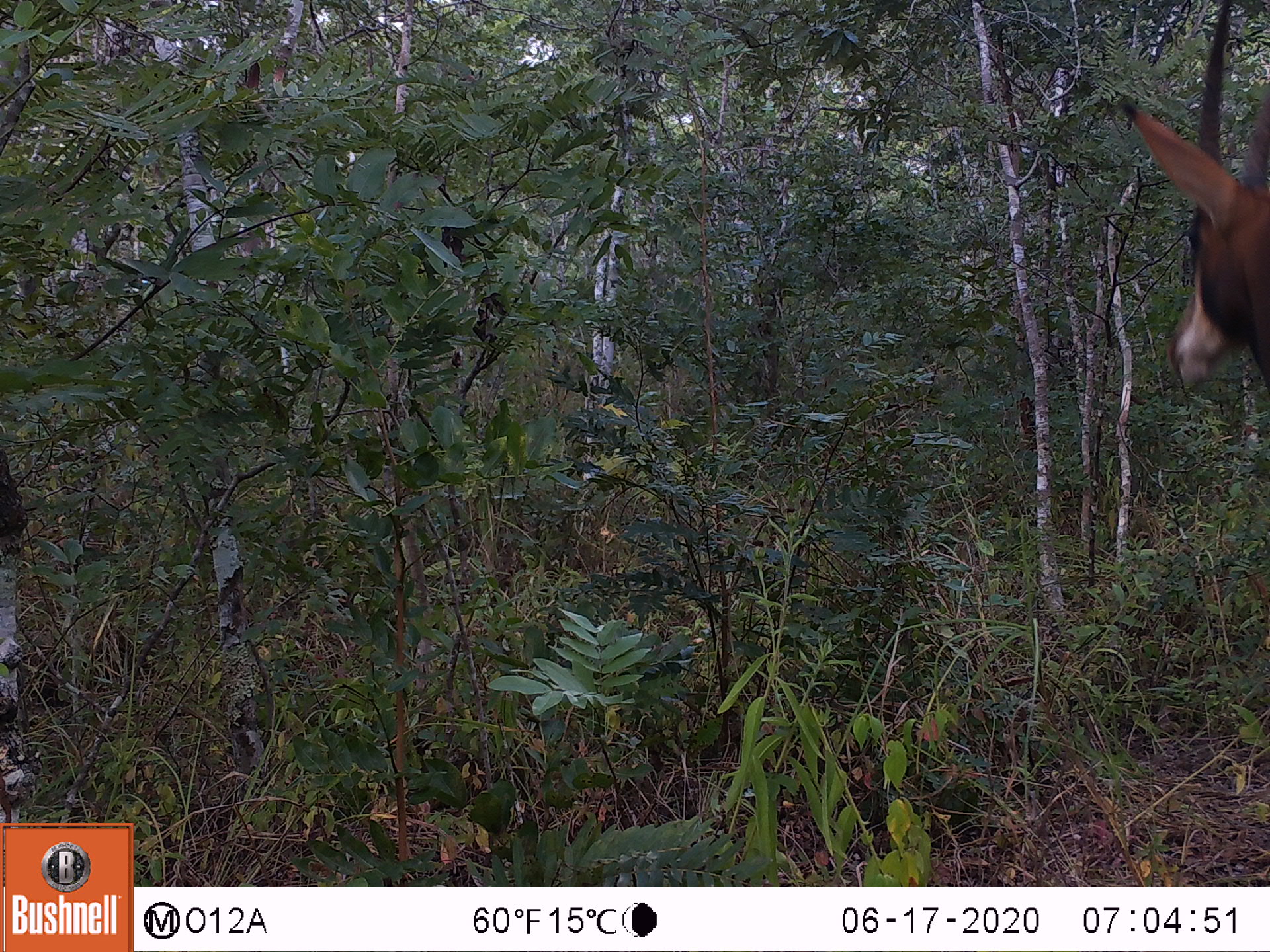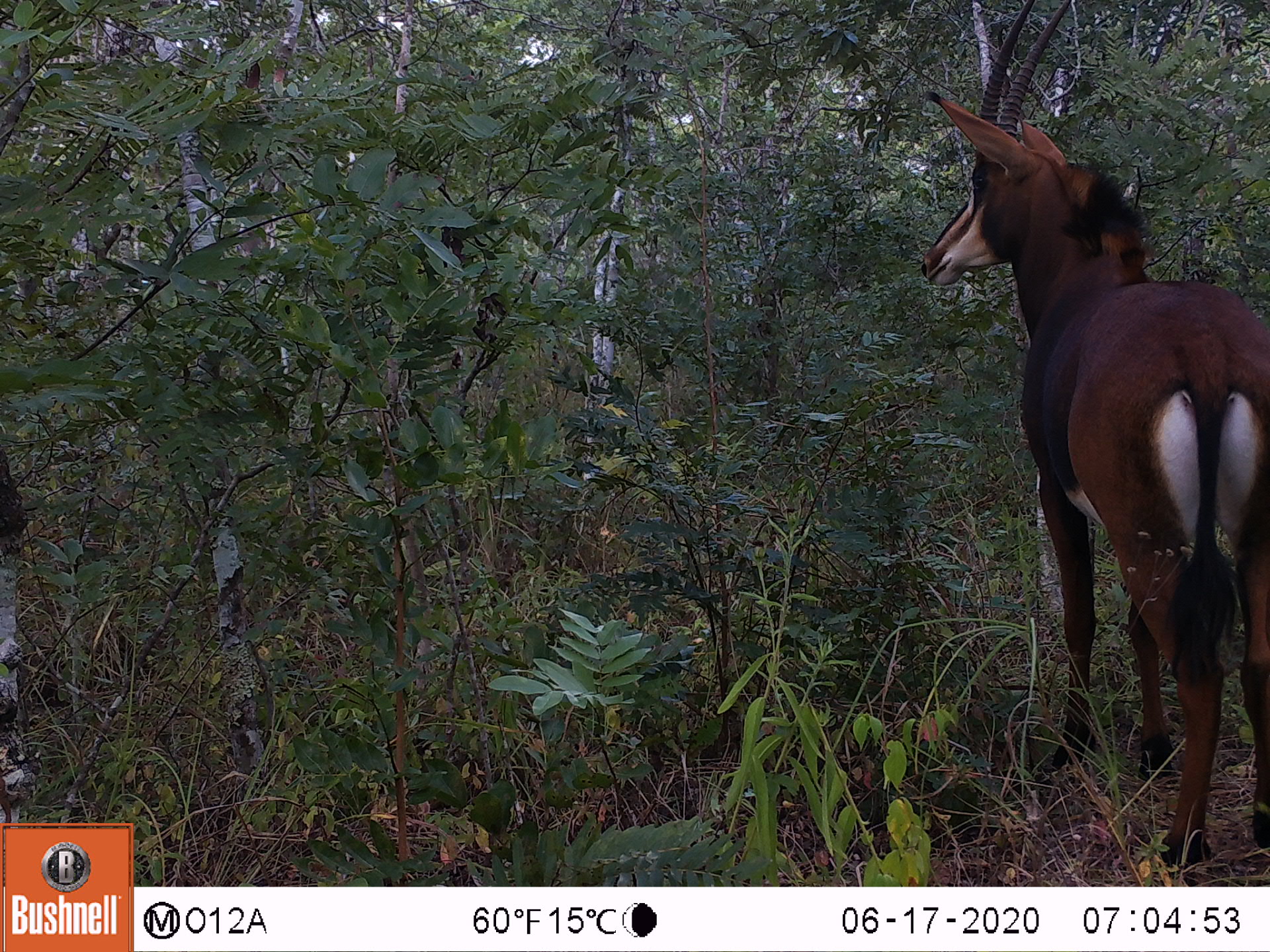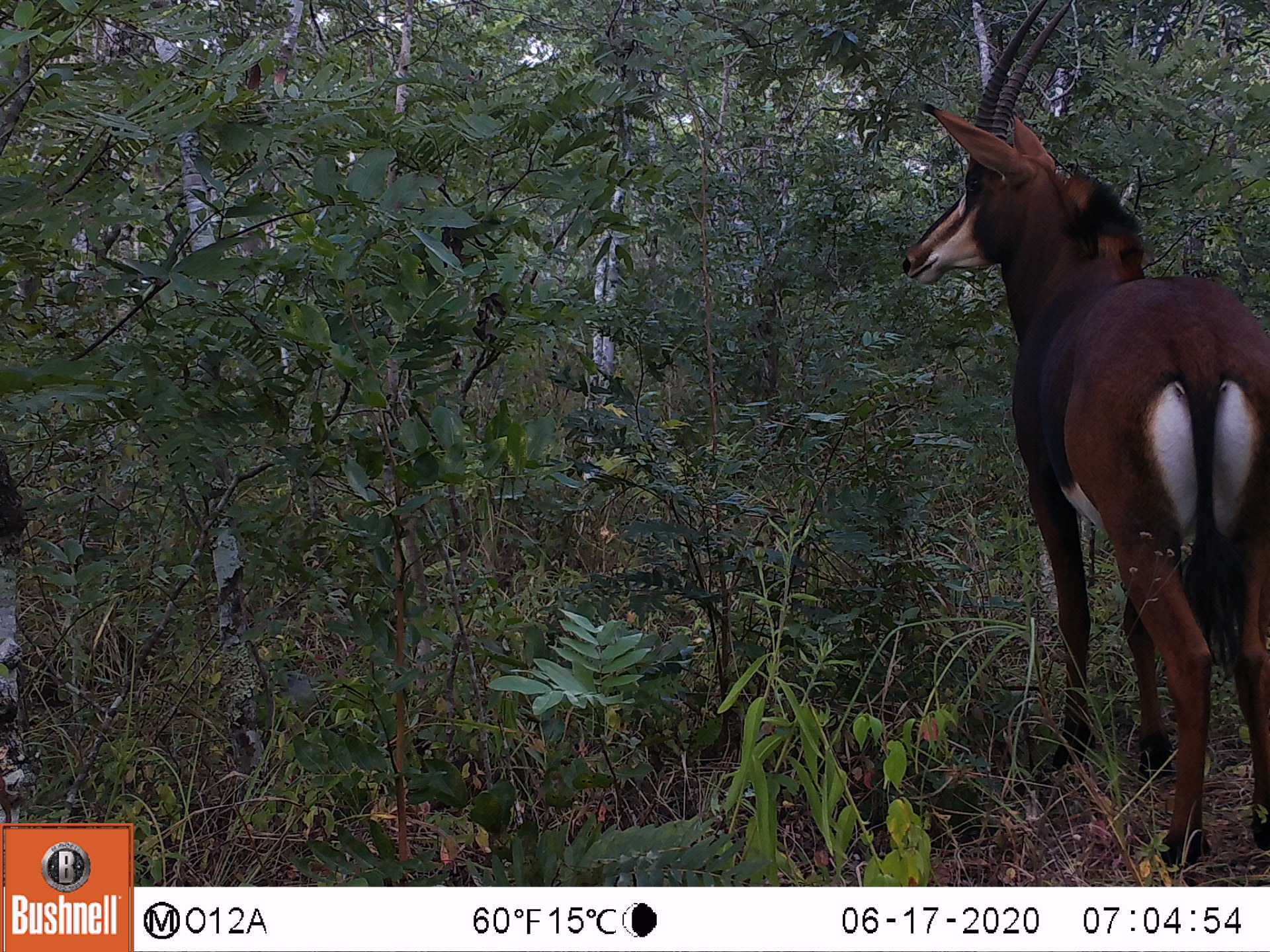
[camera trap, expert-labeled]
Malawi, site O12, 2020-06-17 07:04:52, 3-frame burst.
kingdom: Animalia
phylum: Chordata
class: Mammalia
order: Artiodactyla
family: Bovidae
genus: Hippotragus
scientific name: Hippotragus niger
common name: sable antelope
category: sable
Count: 1.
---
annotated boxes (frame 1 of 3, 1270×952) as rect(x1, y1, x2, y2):
sable: rect(1118, 6, 1268, 429)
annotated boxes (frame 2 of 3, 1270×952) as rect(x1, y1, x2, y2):
sable: rect(917, 3, 1268, 877)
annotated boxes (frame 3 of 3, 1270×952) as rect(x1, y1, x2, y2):
sable: rect(885, 6, 1270, 877)